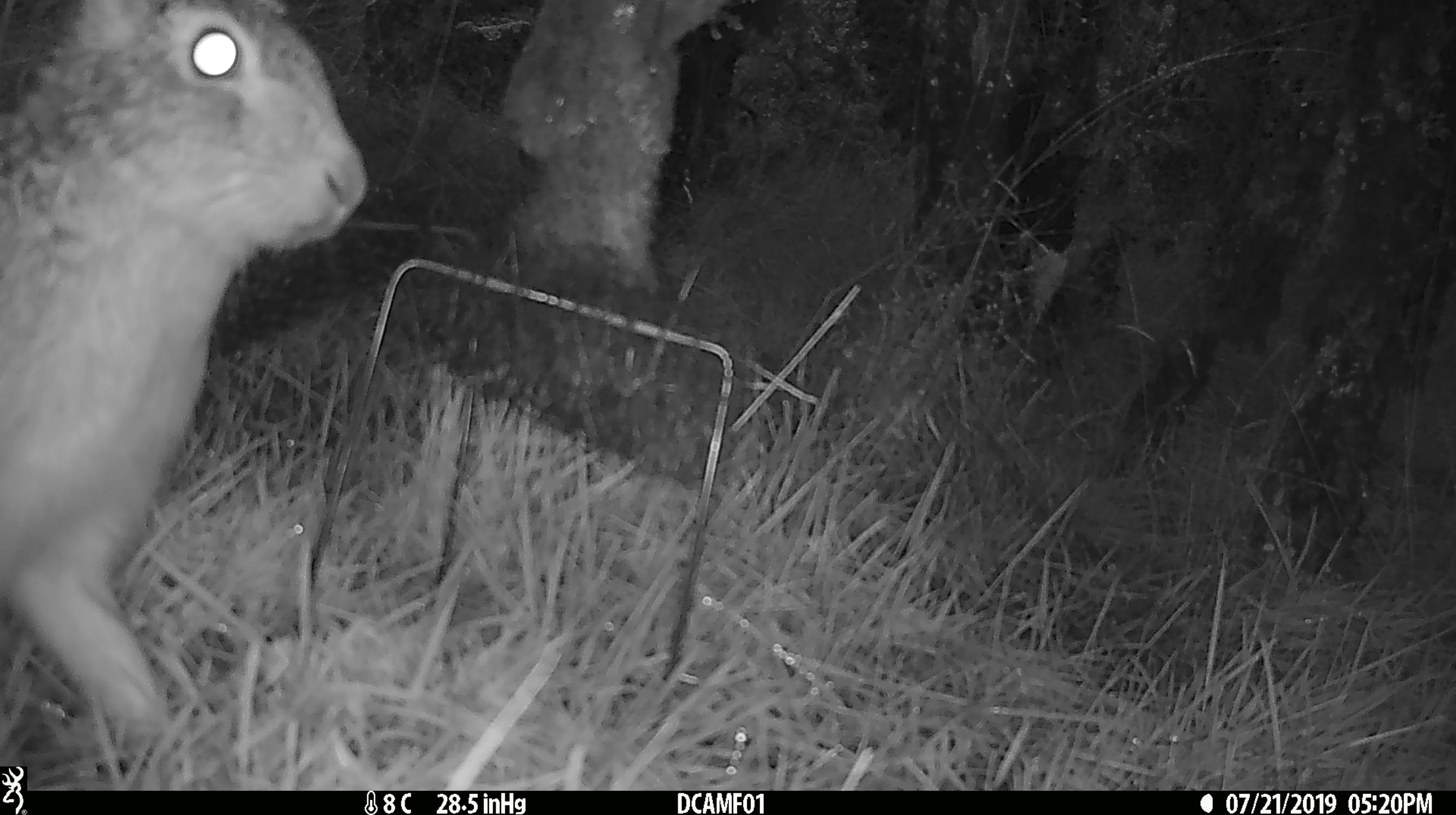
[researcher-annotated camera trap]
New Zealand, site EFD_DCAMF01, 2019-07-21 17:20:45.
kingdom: Animalia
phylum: Chordata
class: Mammalia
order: Lagomorpha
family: Leporidae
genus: Lepus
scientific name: Lepus europaeus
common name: brown hare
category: hare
Hare (brown hare) (Lepus europaeus).